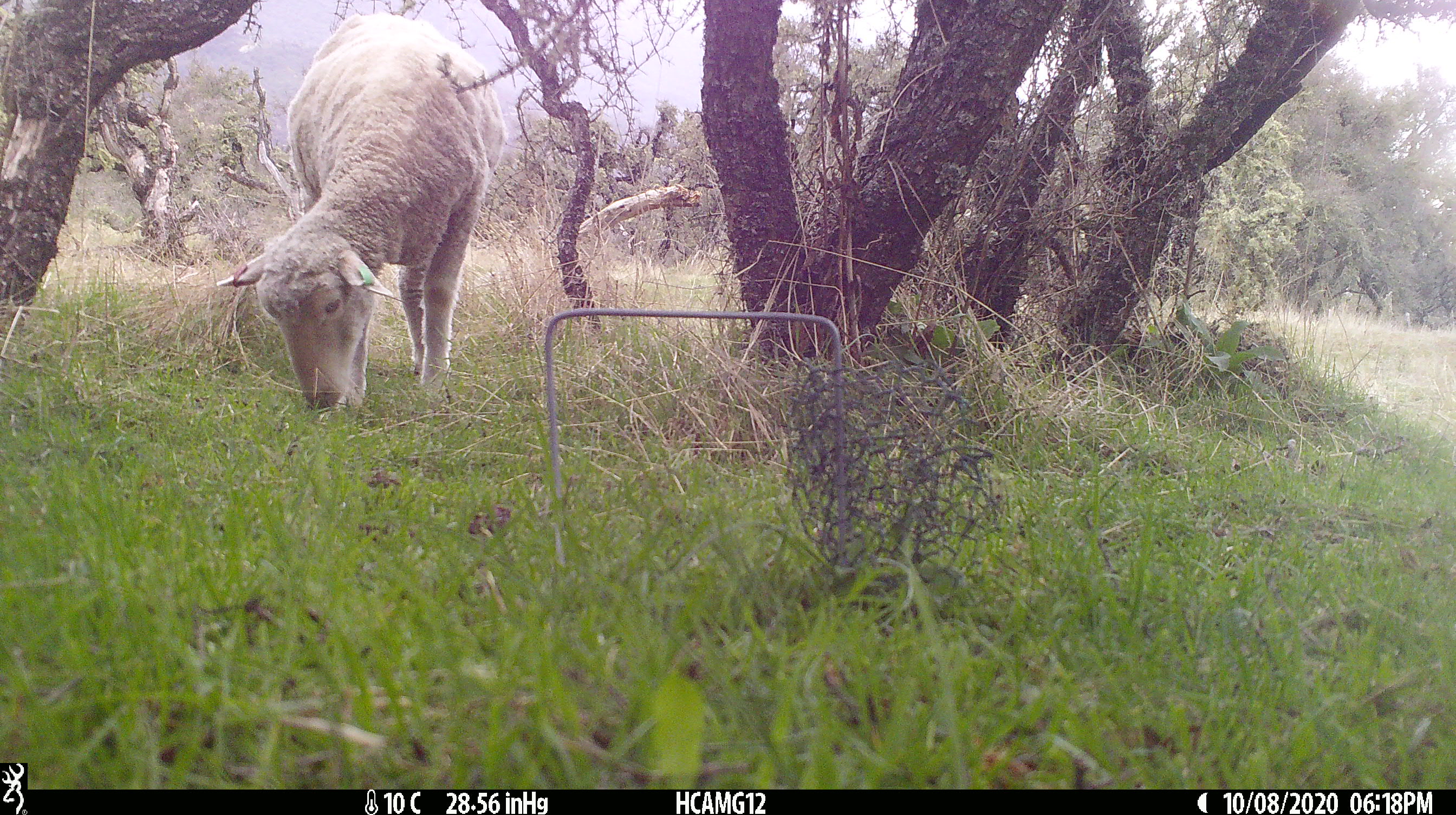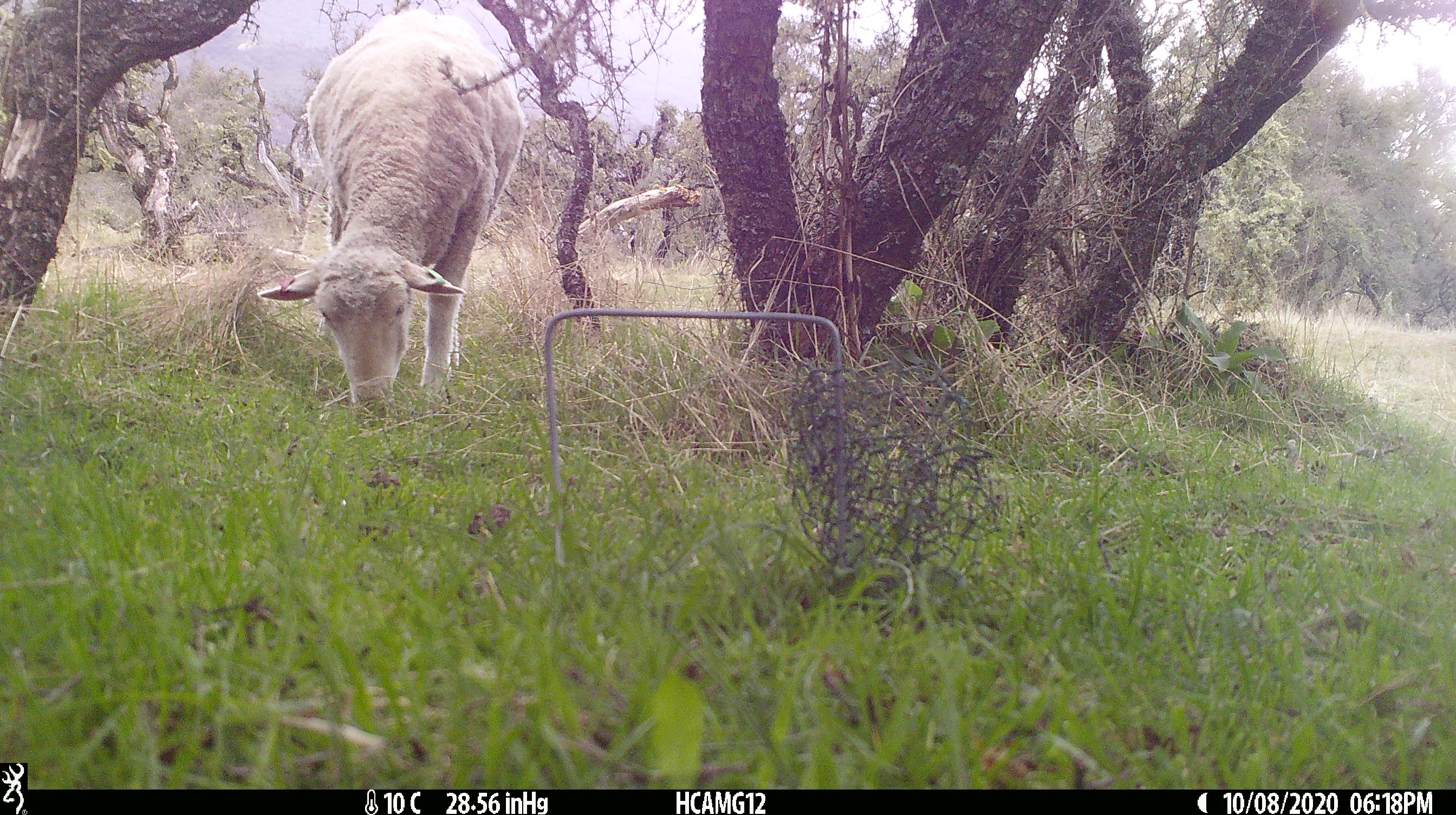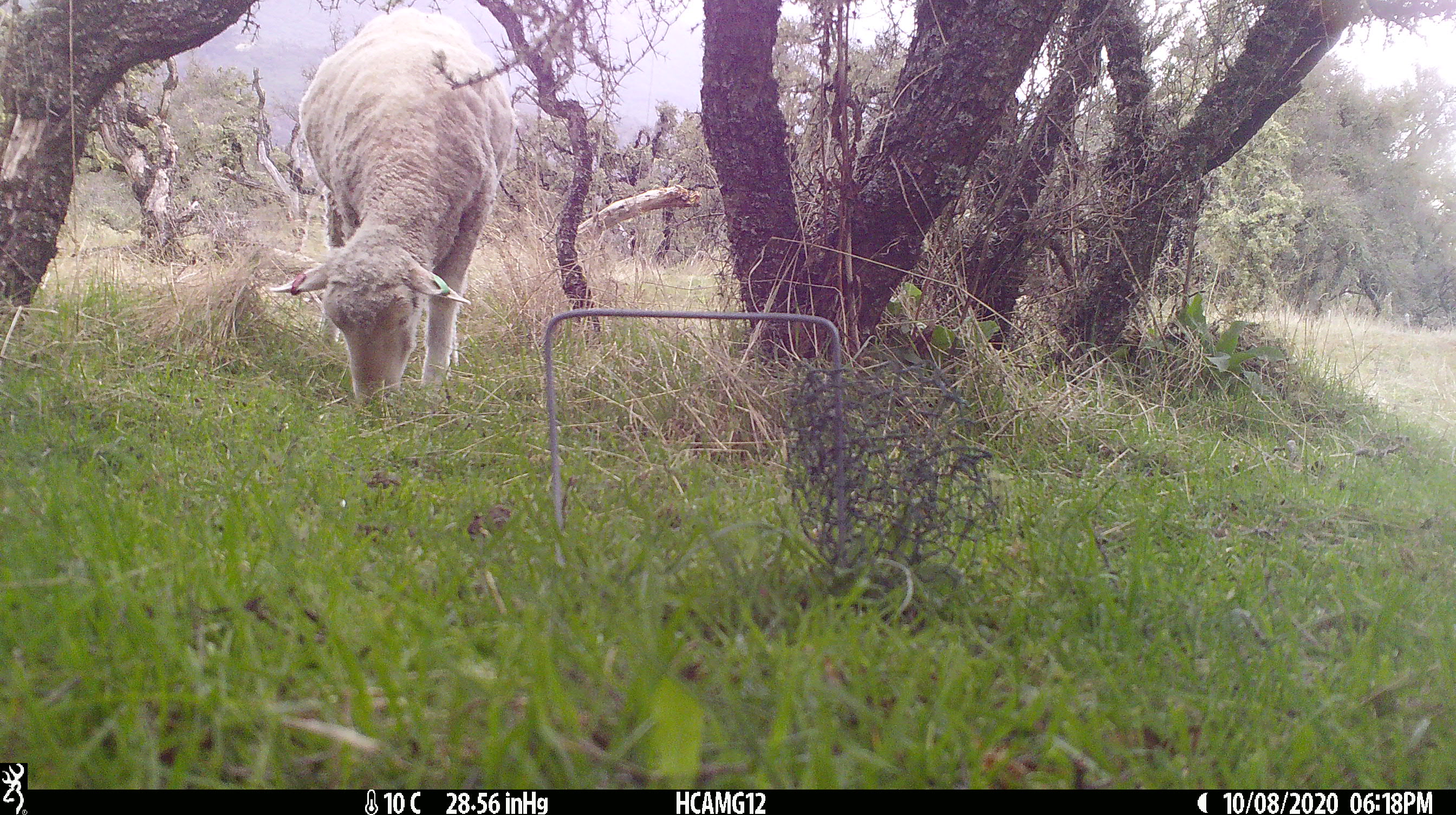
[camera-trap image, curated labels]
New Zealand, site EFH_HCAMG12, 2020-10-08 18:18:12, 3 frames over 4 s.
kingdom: Animalia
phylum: Chordata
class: Mammalia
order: Artiodactyla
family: Bovidae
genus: Ovis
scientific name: Ovis aries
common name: domestic sheep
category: sheep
Sheep (domestic sheep) (Ovis aries).